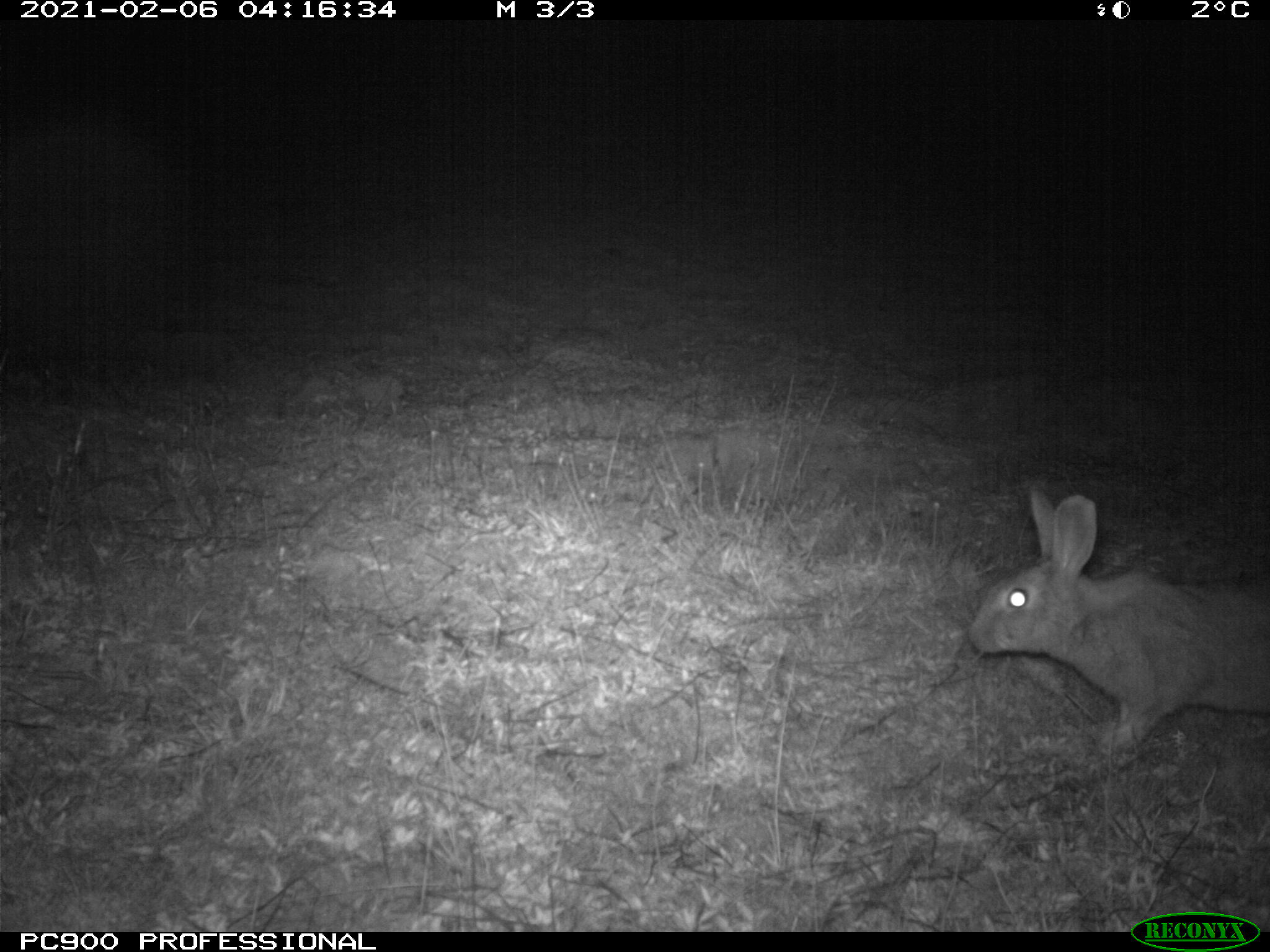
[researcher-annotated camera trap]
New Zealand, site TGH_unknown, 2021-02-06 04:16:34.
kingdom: Animalia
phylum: Chordata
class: Mammalia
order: Lagomorpha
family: Leporidae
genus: Oryctolagus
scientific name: Oryctolagus cuniculus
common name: european rabbit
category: rabbit